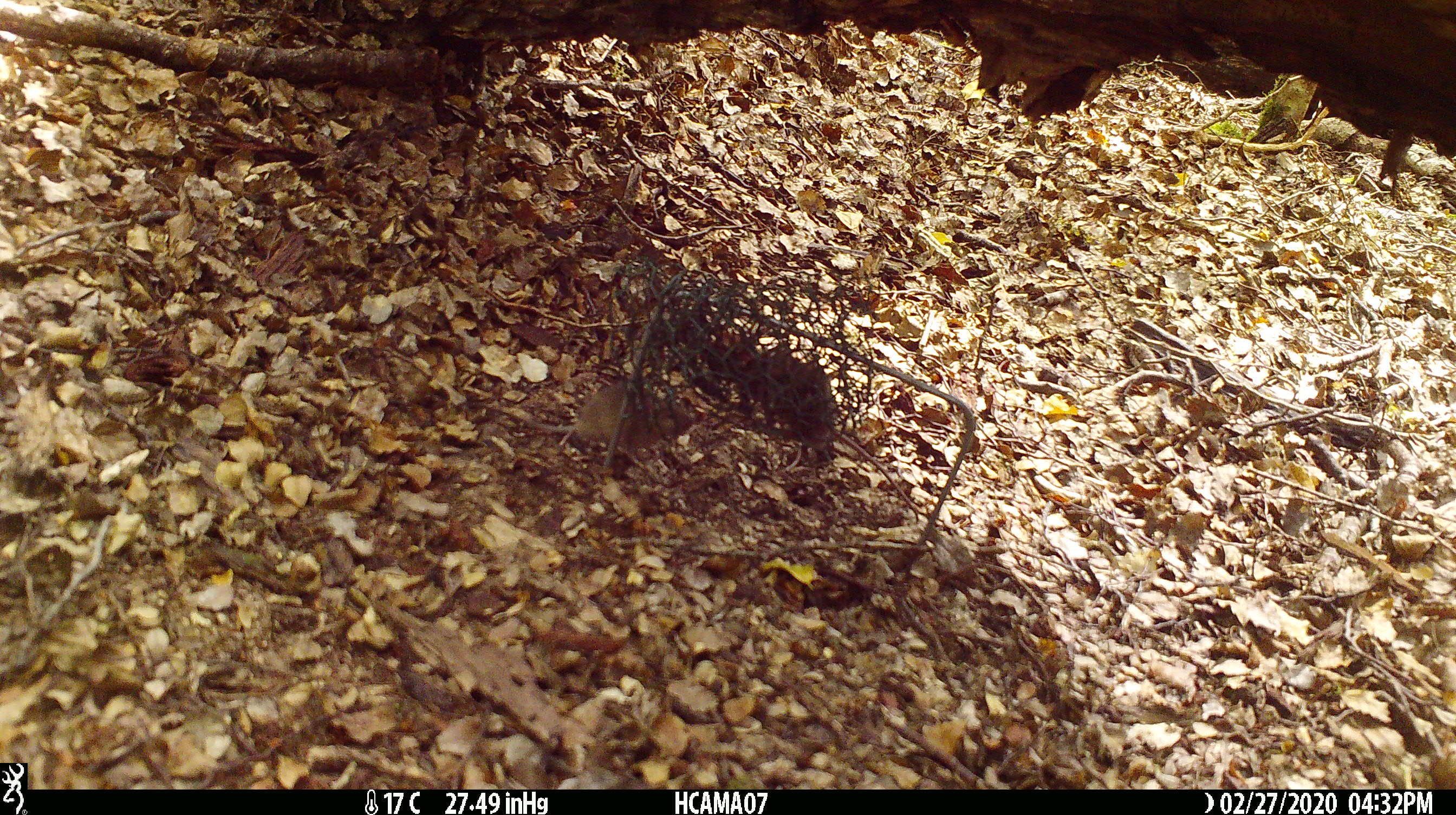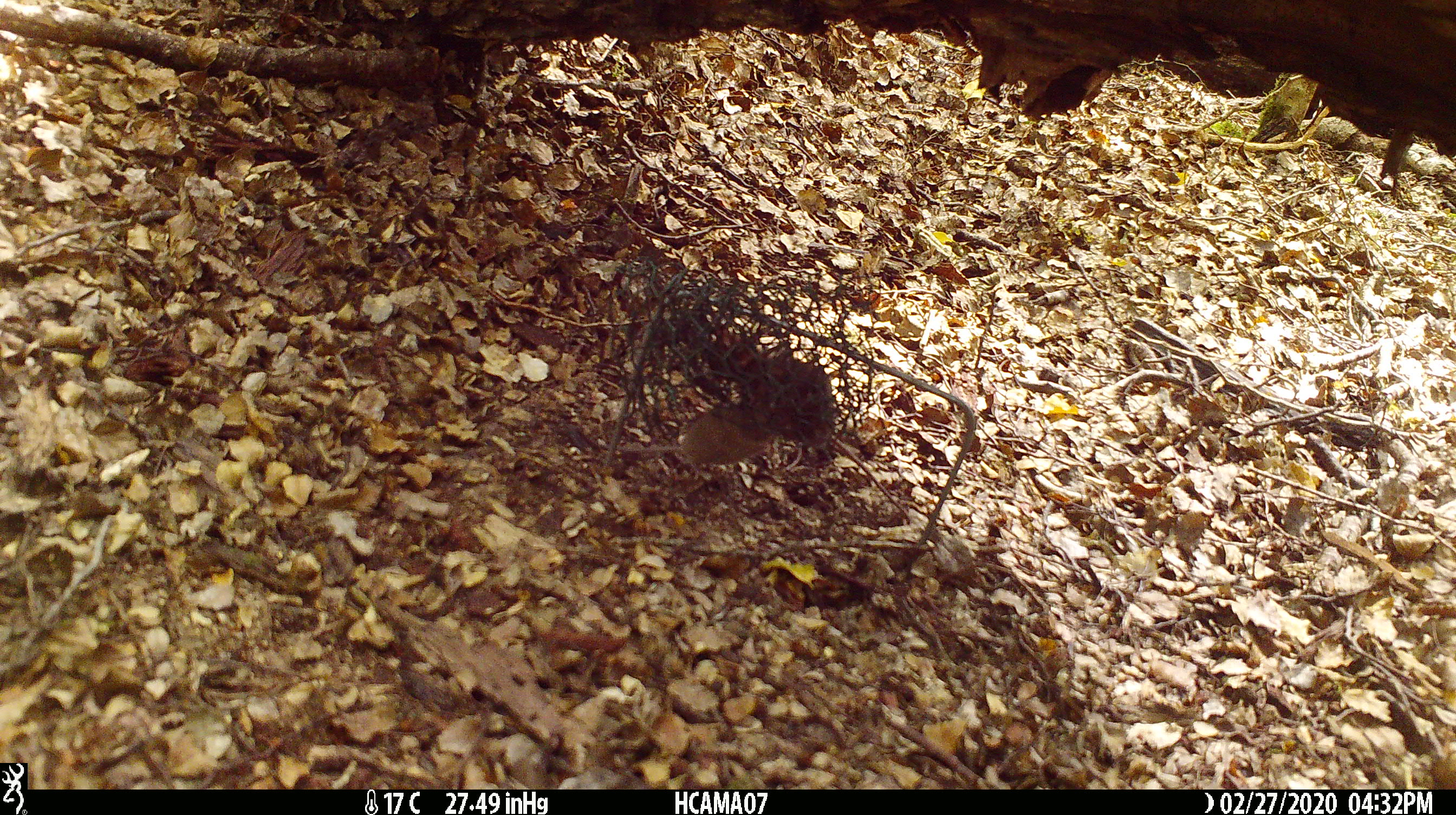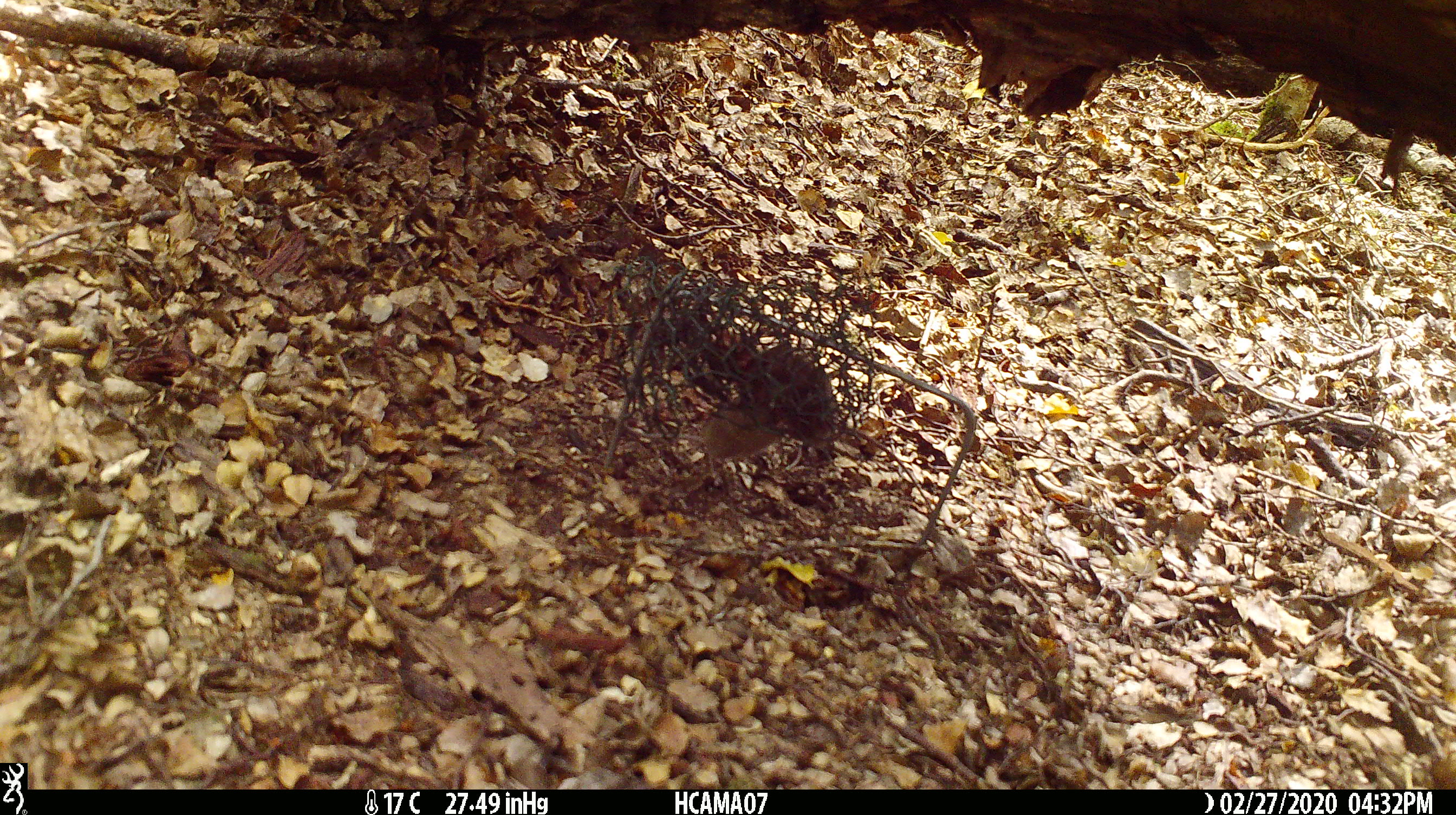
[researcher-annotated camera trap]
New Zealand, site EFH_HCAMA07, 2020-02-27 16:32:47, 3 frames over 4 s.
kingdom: Animalia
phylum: Chordata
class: Mammalia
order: Rodentia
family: Muridae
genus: Mus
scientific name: Mus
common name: mouse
Mouse (Mus).